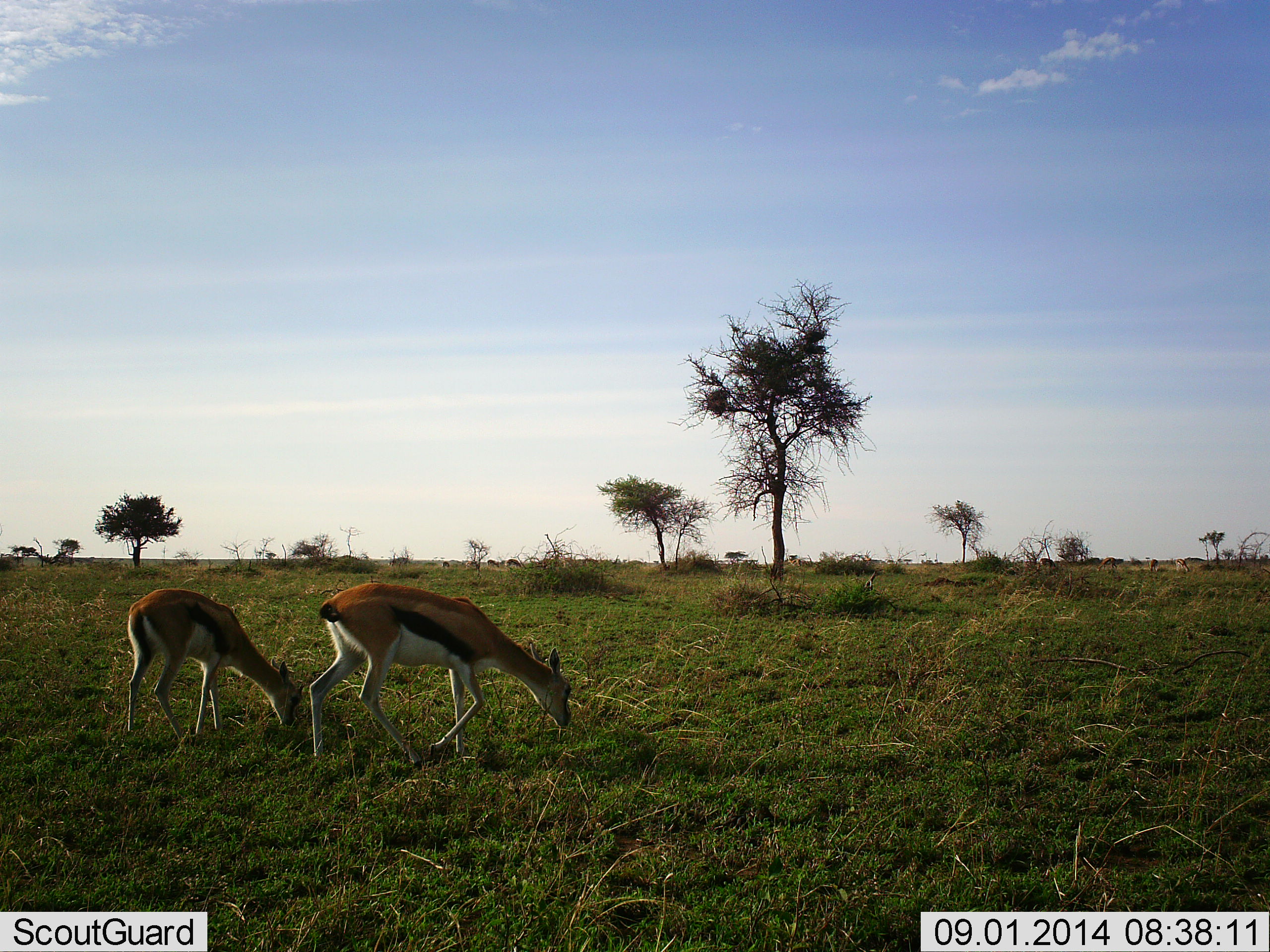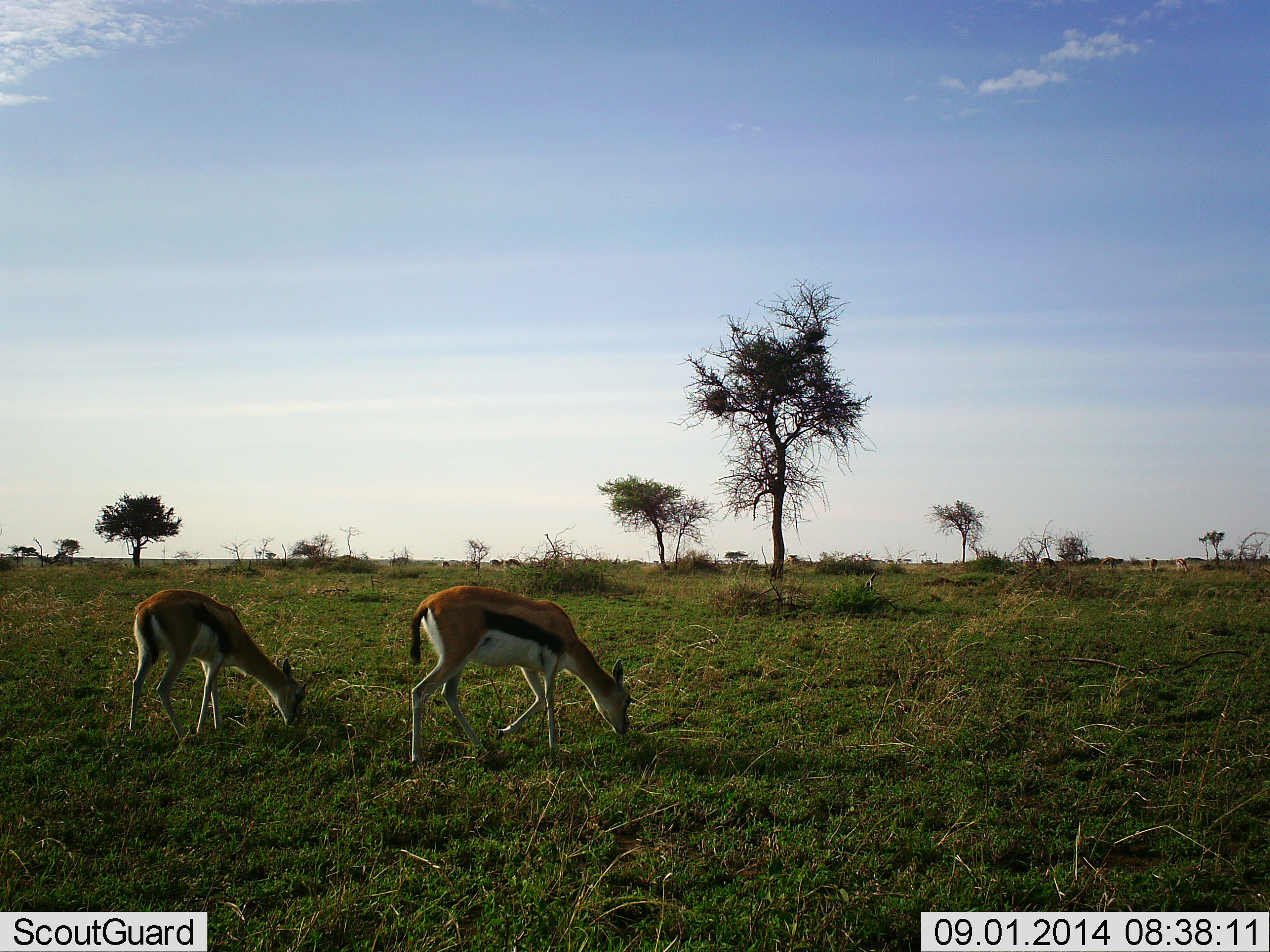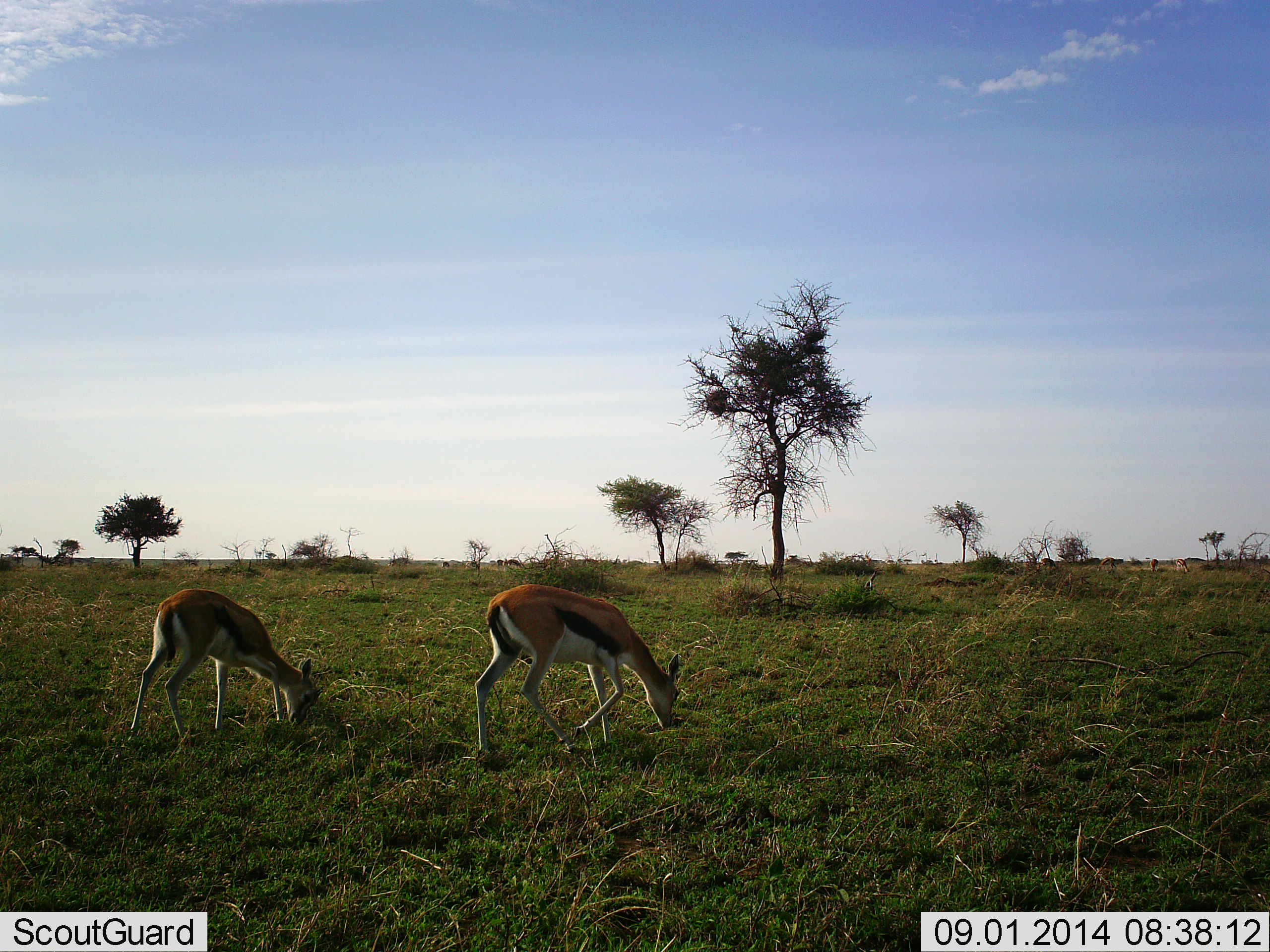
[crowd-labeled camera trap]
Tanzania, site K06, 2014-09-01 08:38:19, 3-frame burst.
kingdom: Animalia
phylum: Chordata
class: Mammalia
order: Artiodactyla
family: Bovidae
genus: Eudorcas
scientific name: Eudorcas thomsonii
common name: thomson's gazelle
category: gazellethomsons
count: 2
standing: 20%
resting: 0%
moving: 50%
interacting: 0%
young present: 0%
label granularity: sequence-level